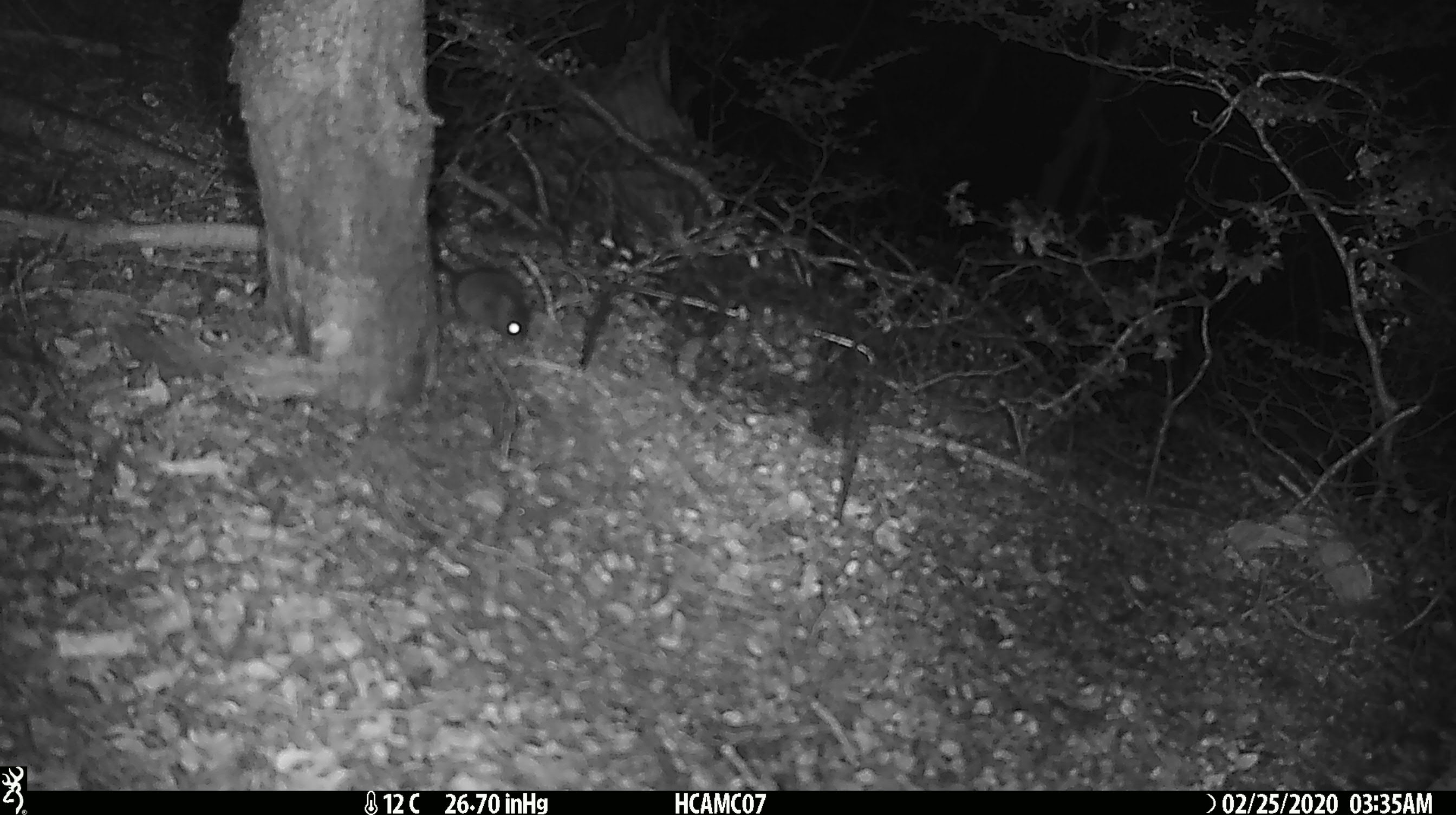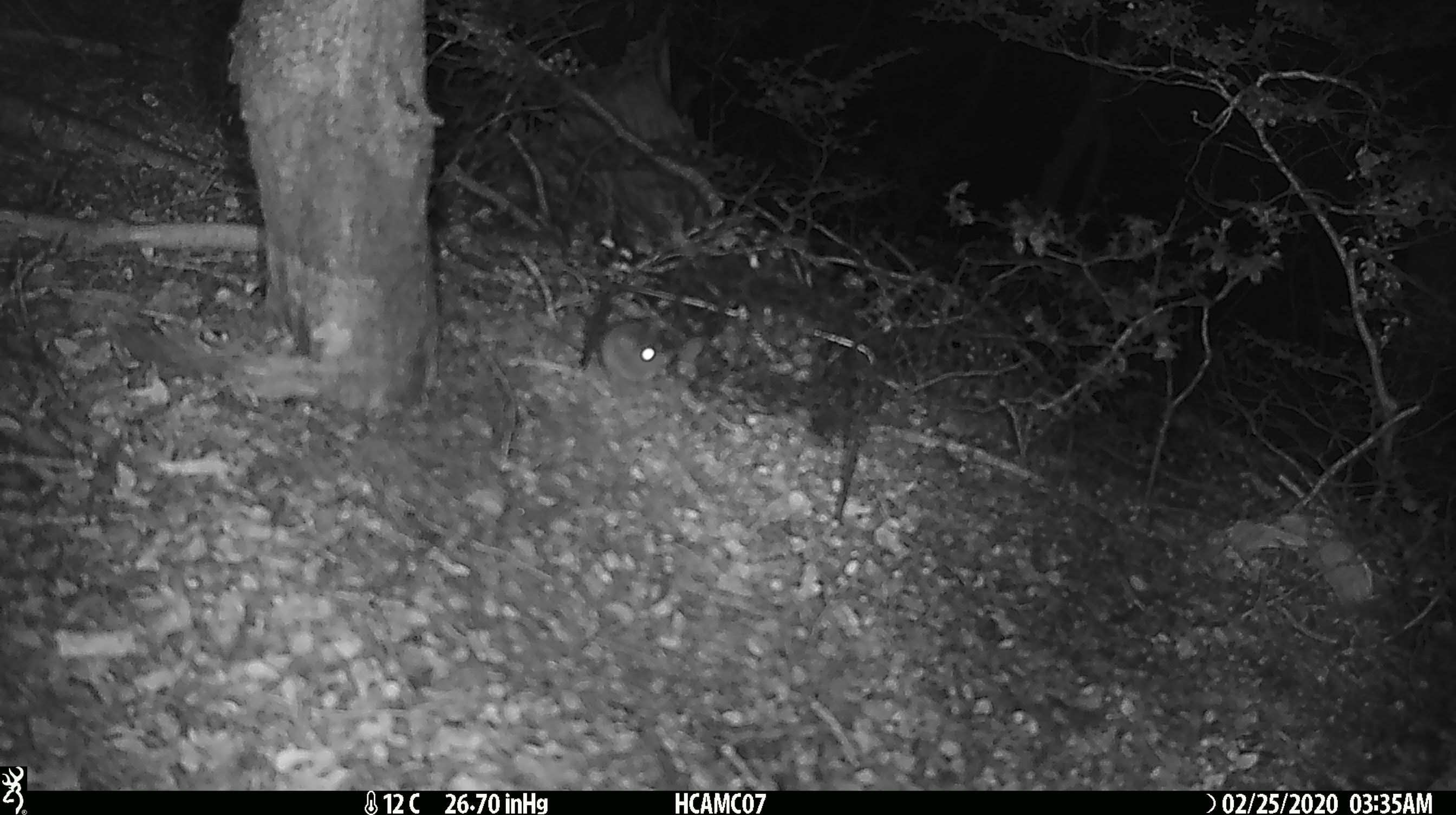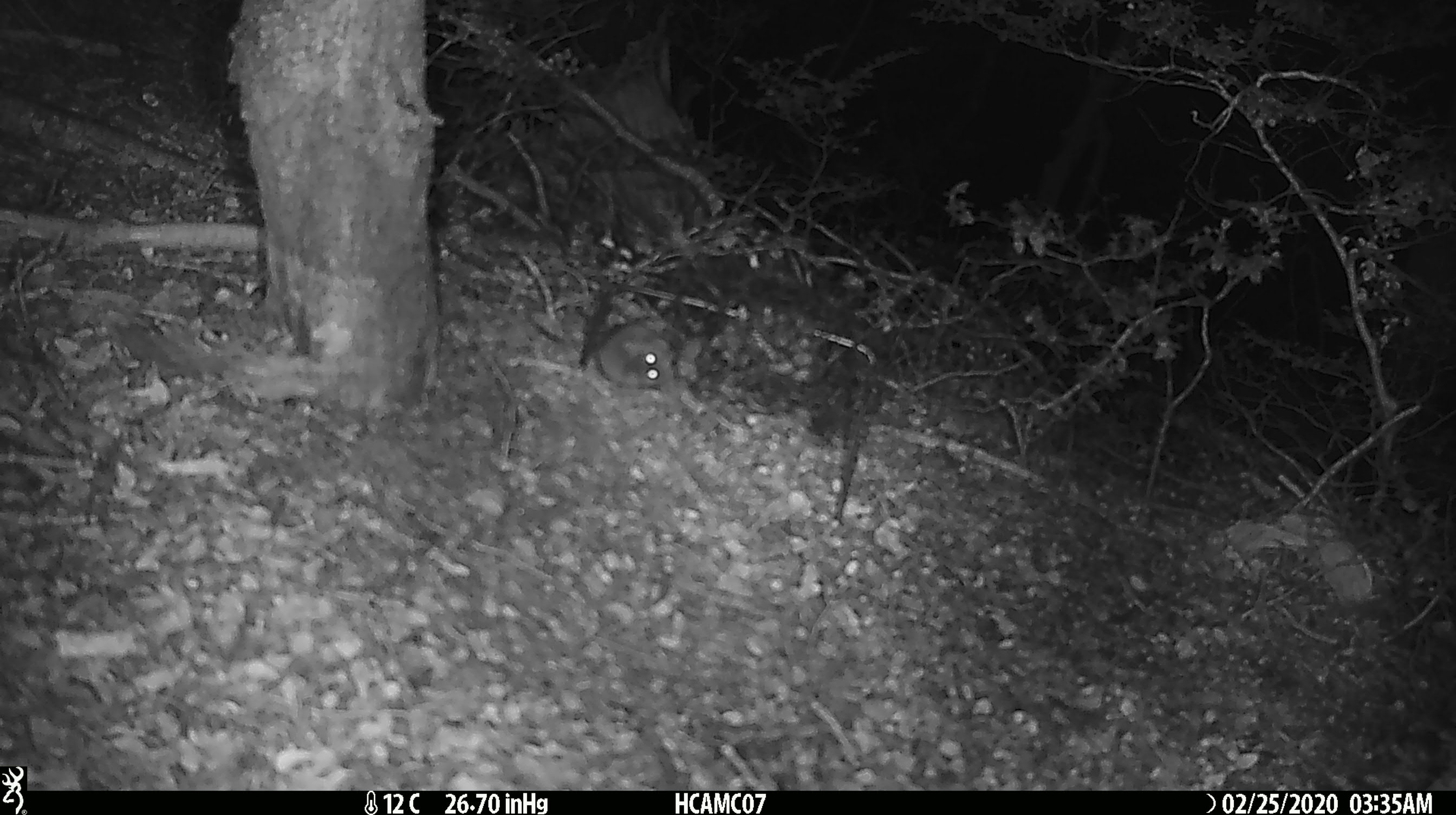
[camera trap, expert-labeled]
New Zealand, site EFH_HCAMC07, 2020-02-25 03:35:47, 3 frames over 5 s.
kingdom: Animalia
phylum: Chordata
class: Mammalia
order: Rodentia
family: Muridae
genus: Mus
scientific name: Mus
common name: mouse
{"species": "mouse (Mus)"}